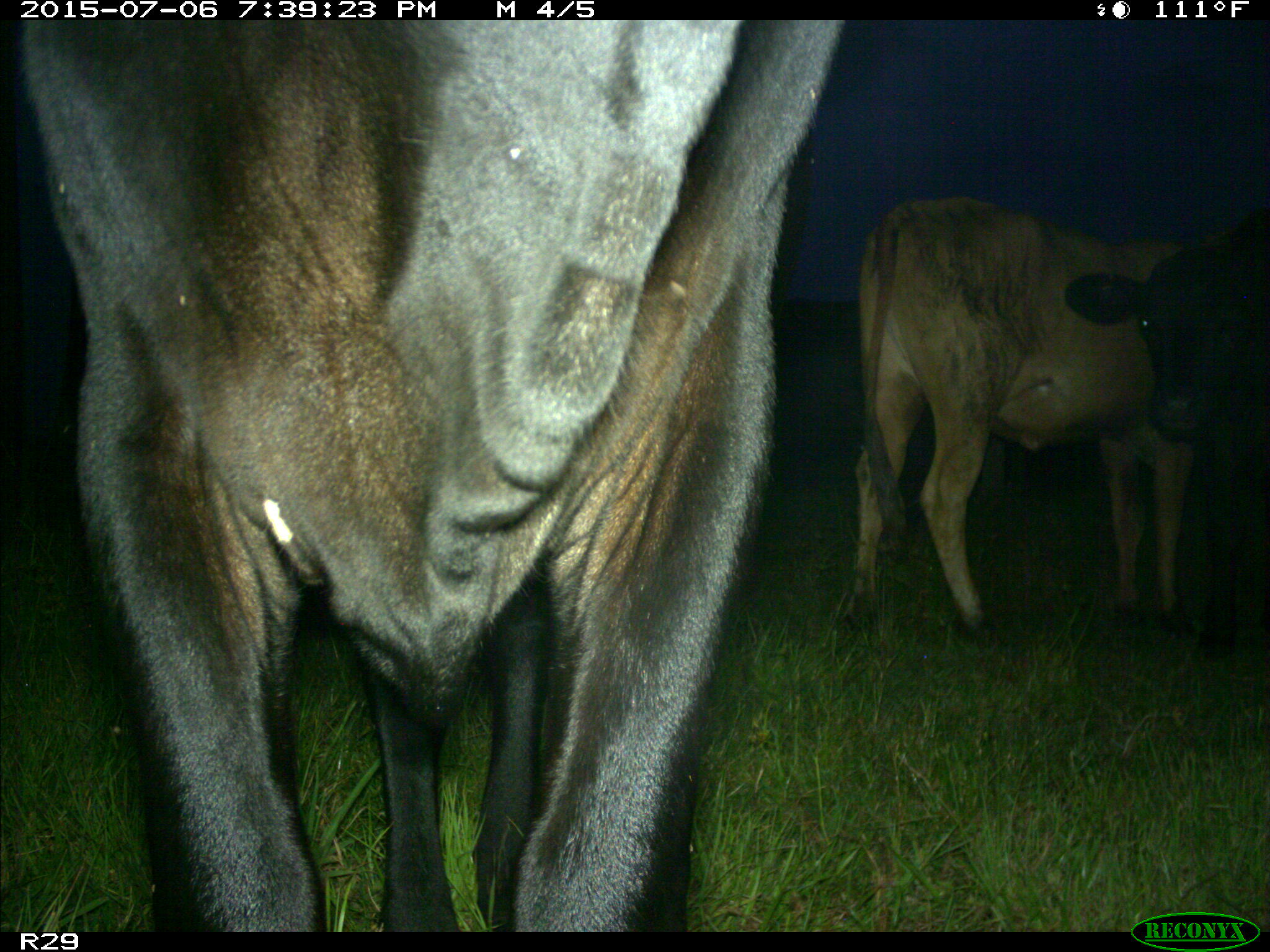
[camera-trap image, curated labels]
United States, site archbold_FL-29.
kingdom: Animalia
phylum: Chordata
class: Mammalia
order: Artiodactyla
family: Bovidae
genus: Bos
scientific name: Bos taurus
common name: domestic cow